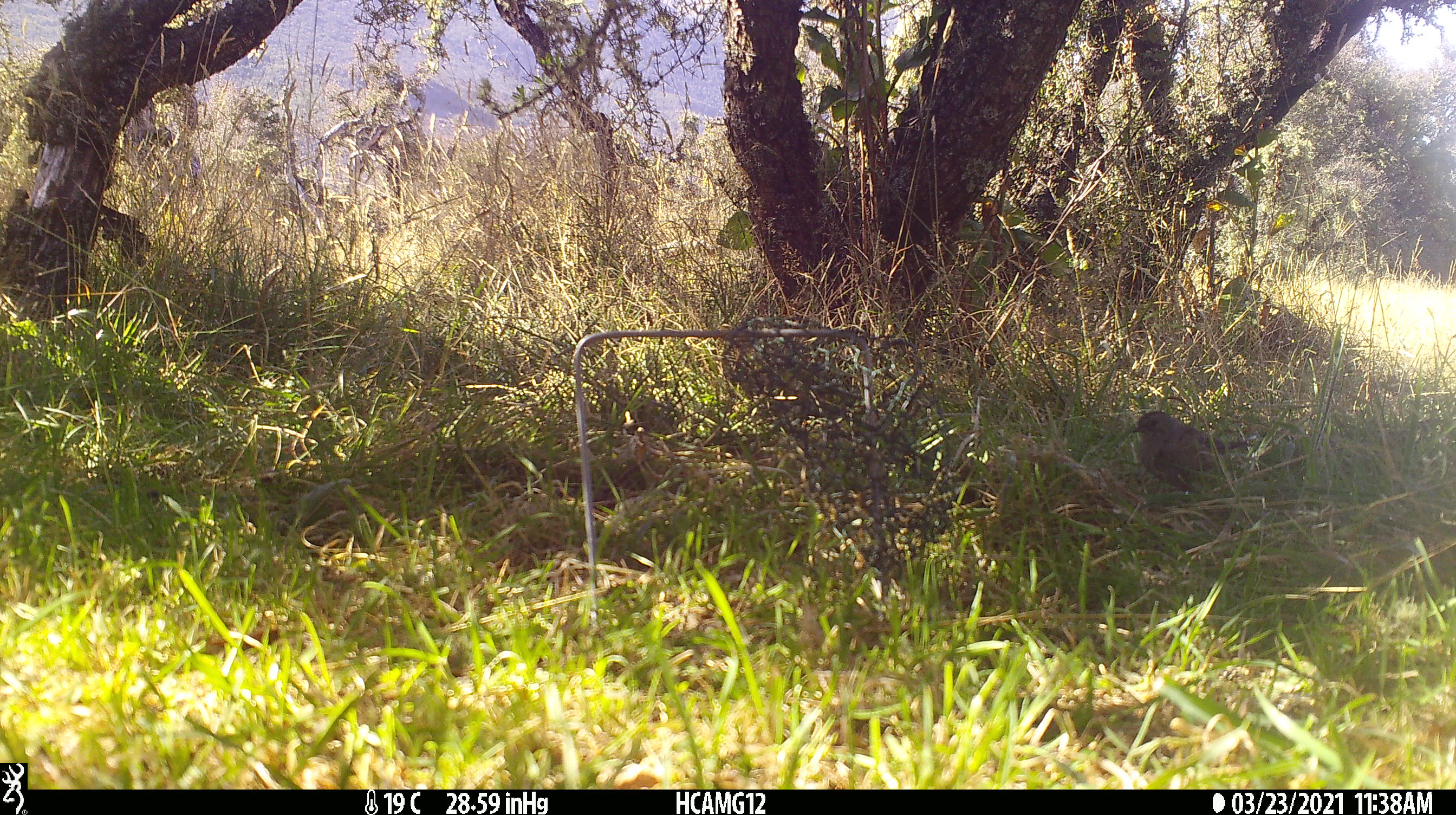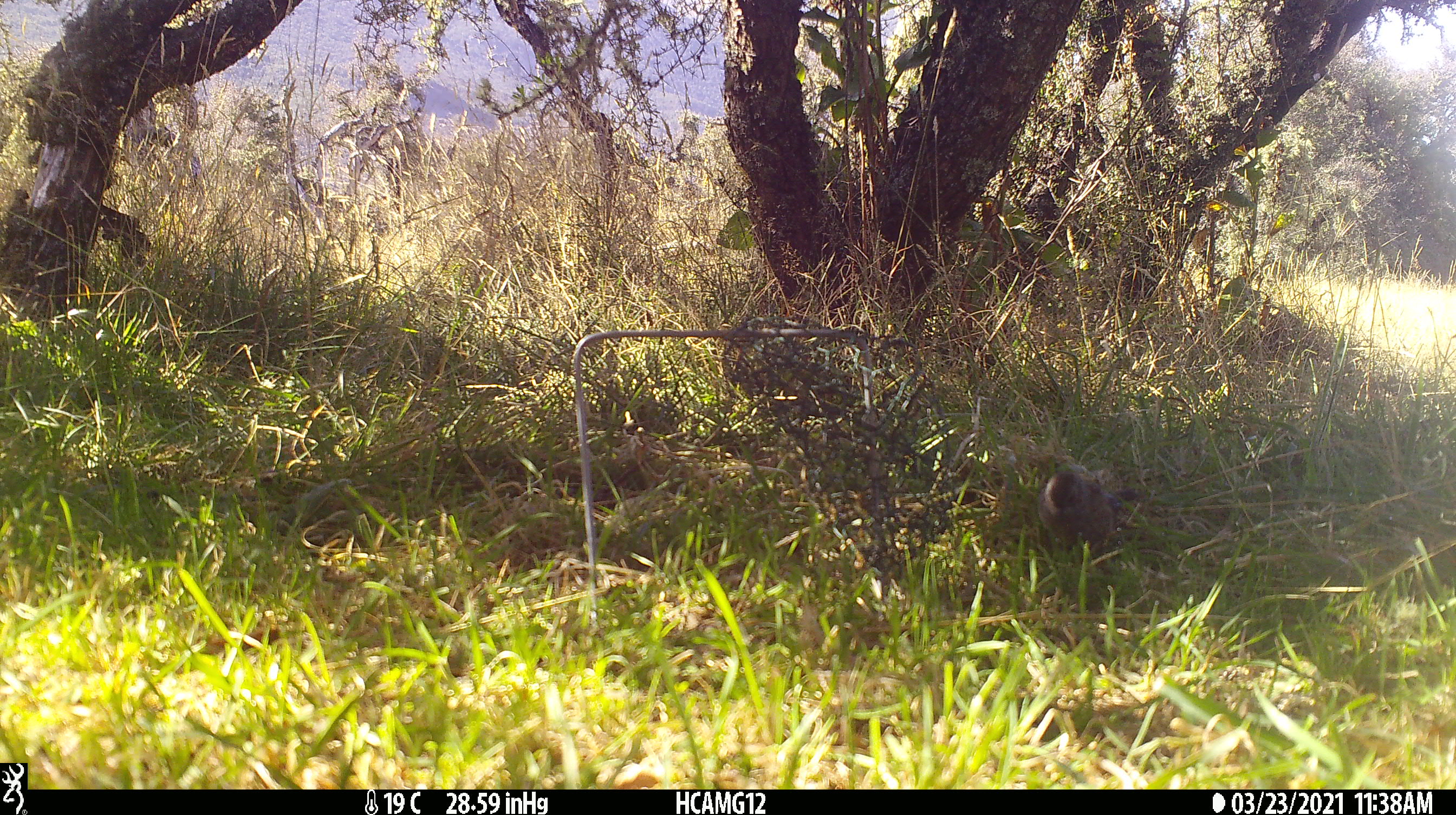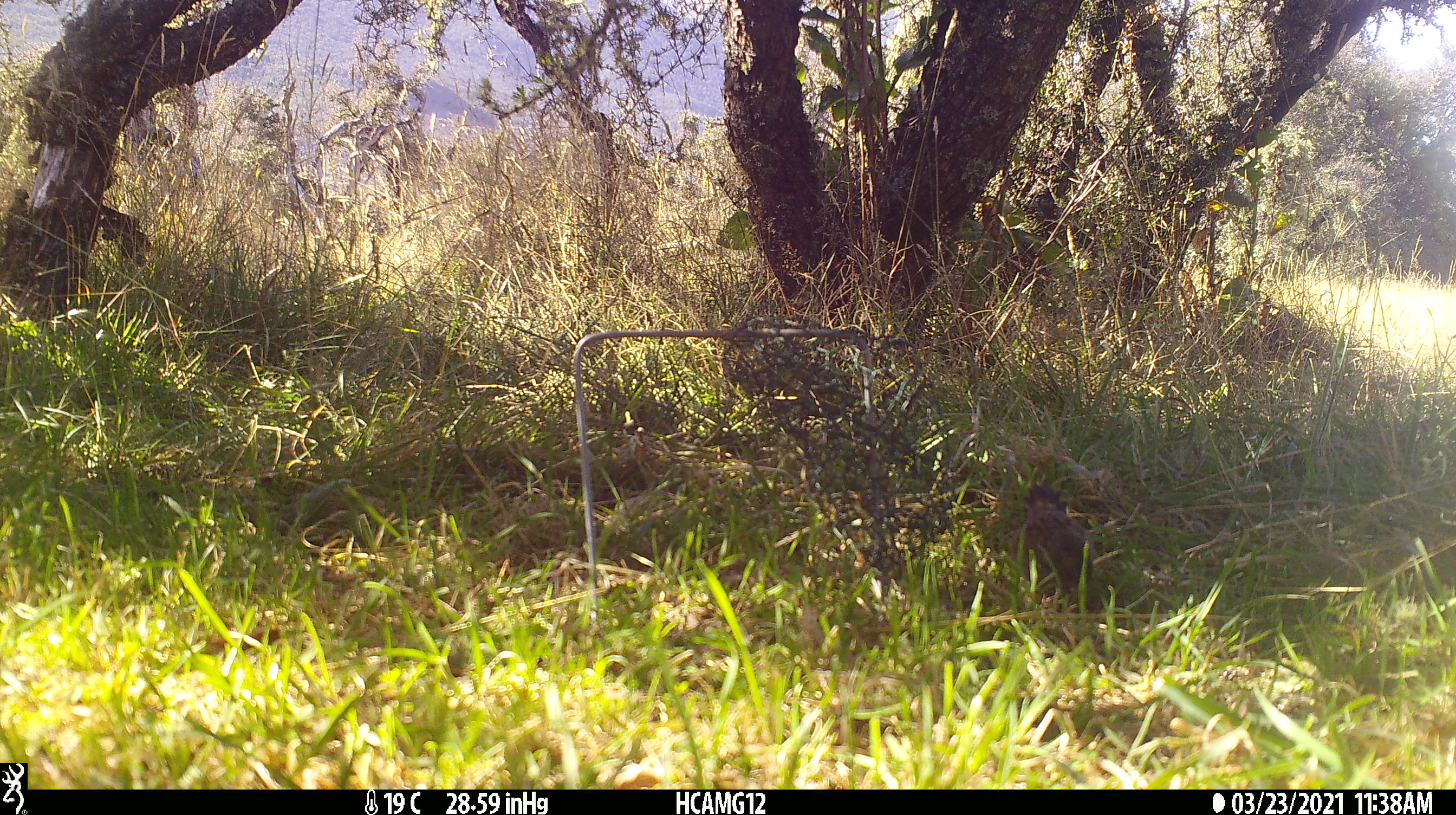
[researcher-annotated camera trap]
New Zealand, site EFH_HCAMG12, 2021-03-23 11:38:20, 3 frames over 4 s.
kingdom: Animalia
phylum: Chordata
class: Aves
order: Passeriformes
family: Prunellidae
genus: Prunella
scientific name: Prunella modularis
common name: dunnock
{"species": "dunnock (Prunella modularis)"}